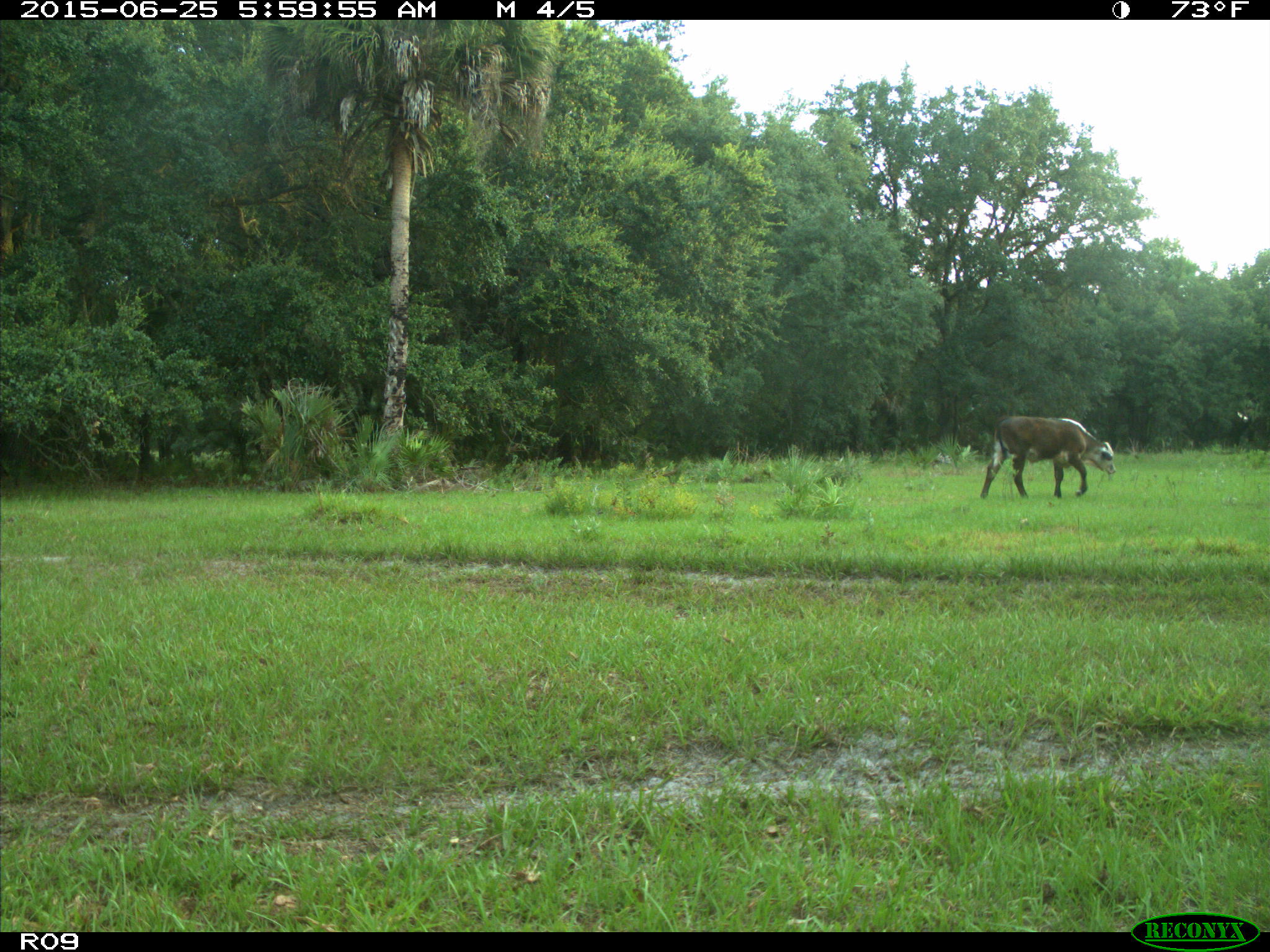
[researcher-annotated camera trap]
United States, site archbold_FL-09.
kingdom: Animalia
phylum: Chordata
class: Mammalia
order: Artiodactyla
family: Bovidae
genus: Bos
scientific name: Bos taurus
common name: domestic cow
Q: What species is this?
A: Bos taurus (domestic cow).